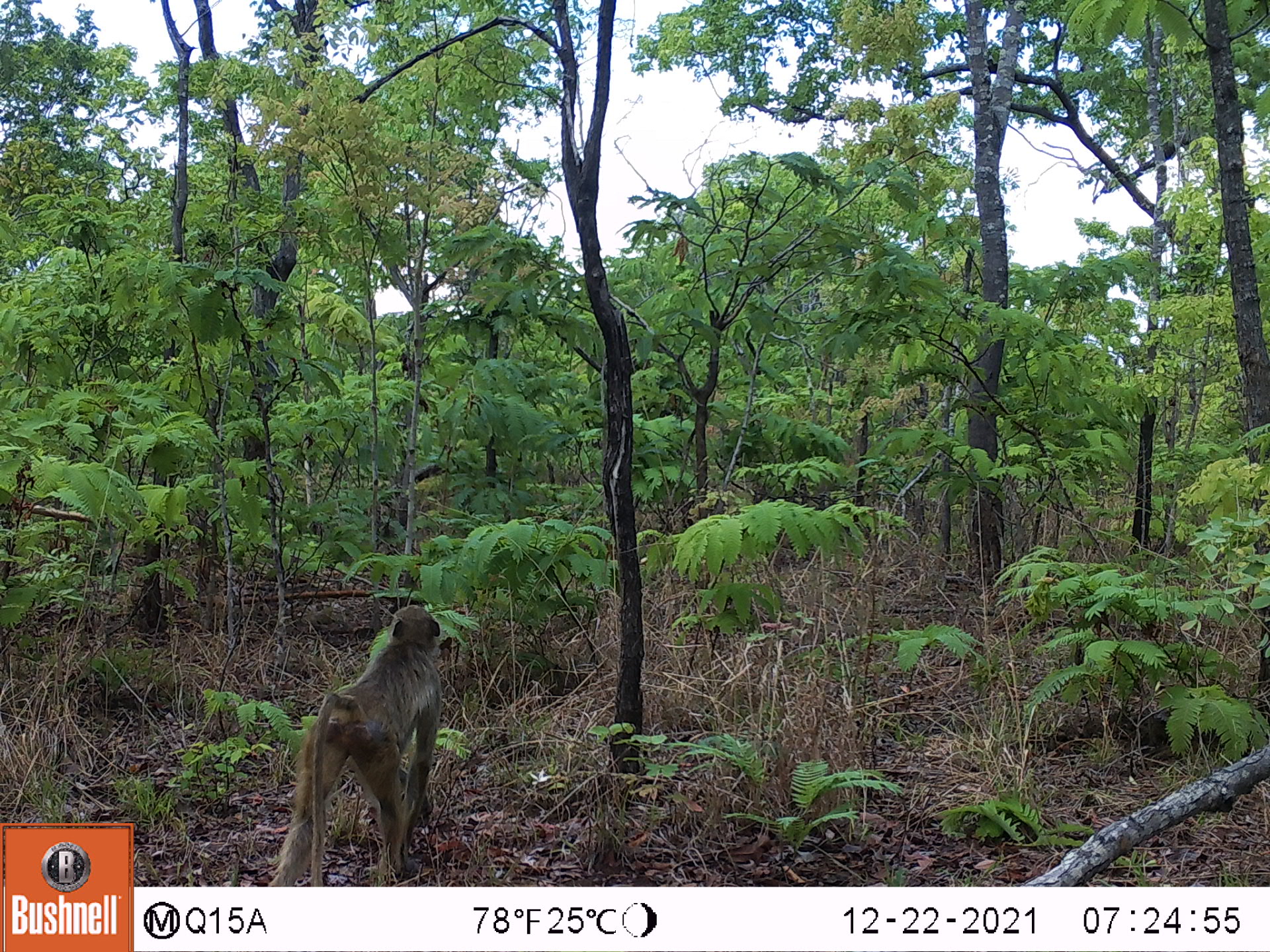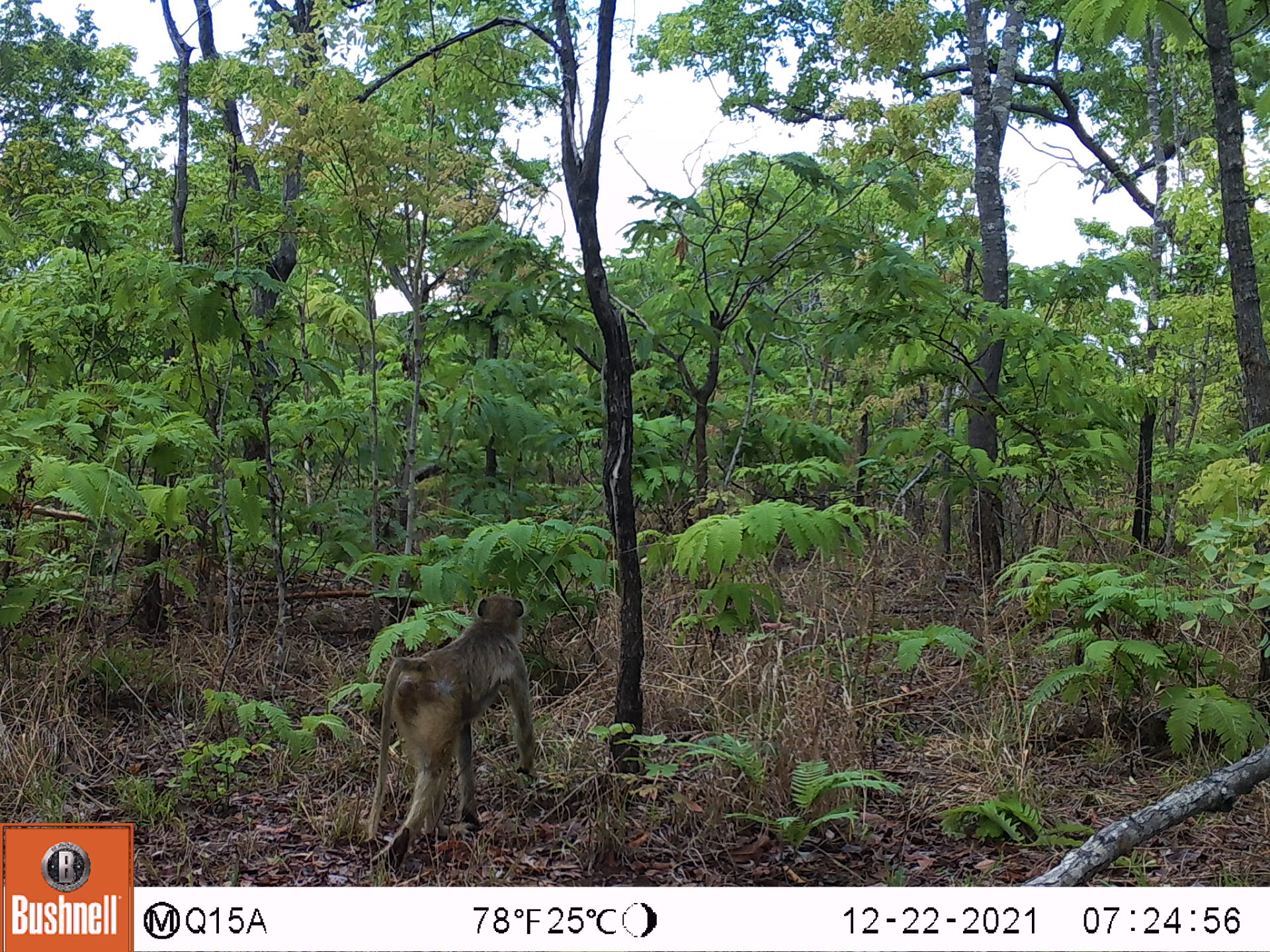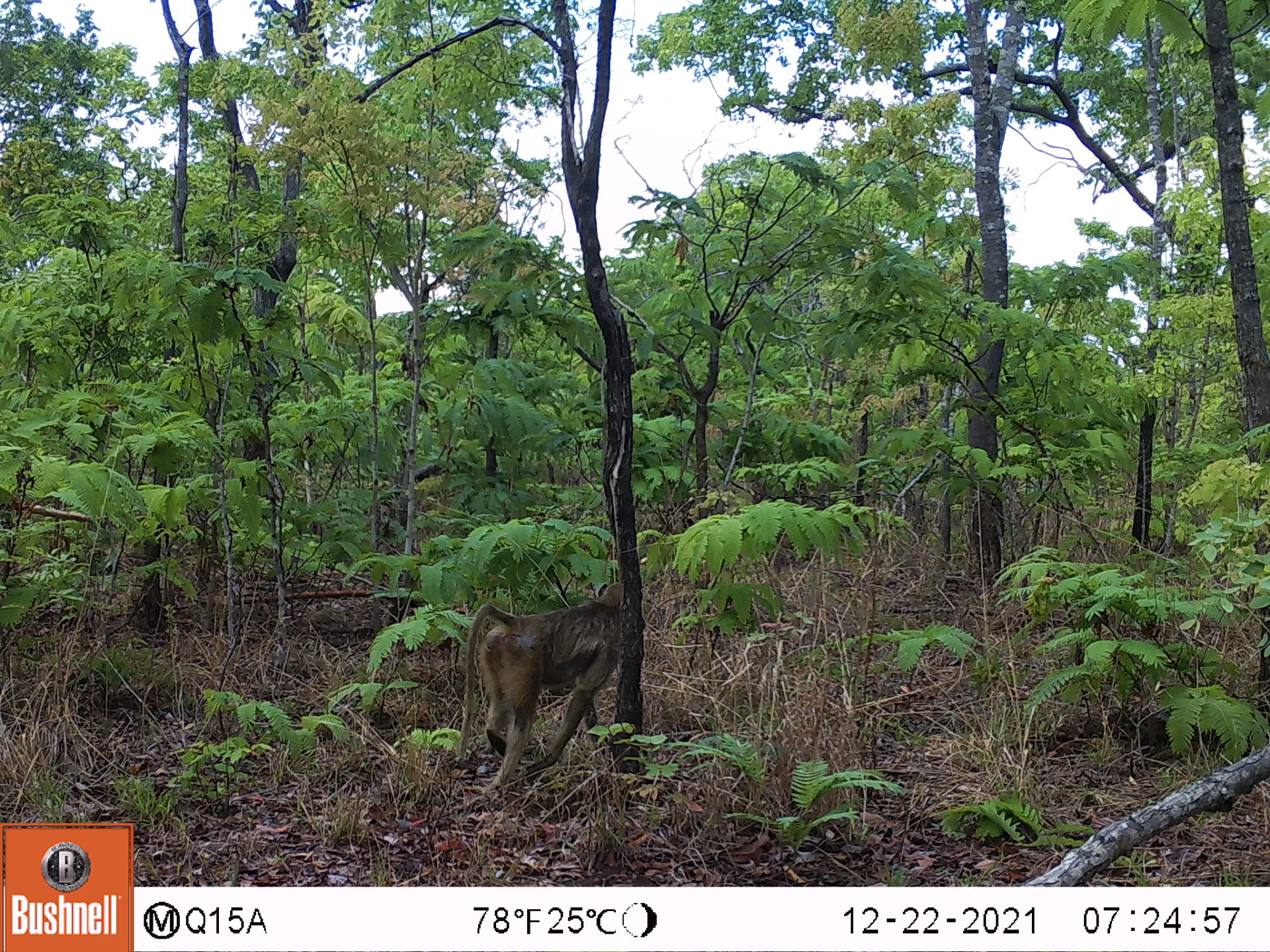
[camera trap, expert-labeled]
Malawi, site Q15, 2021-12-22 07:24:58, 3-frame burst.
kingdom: Animalia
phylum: Chordata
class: Mammalia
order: Primates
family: Cercopithecidae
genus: Papio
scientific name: Papio cynocephalus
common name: yellow baboon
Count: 1.